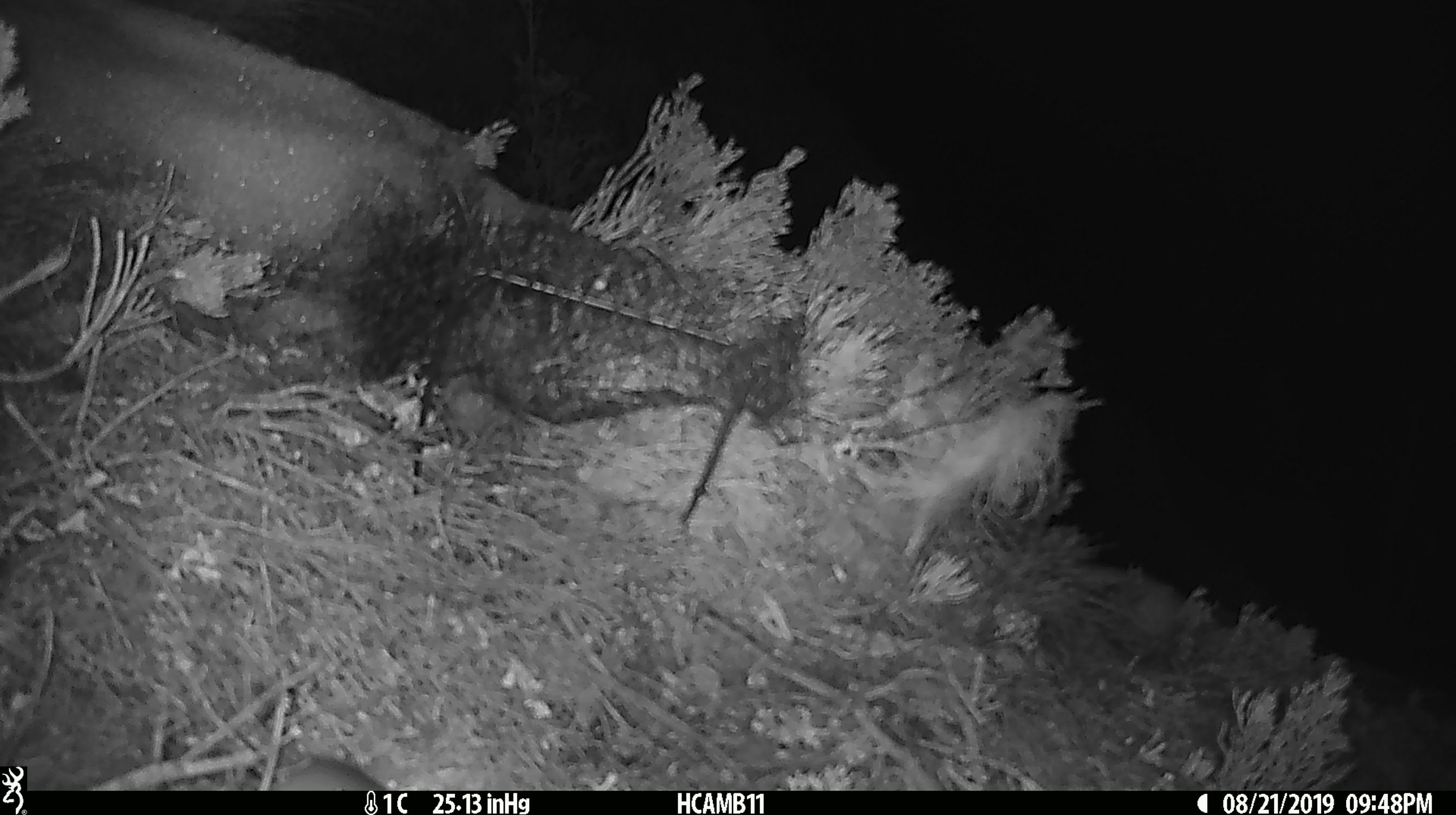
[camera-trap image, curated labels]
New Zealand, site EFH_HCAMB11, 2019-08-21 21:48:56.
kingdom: Animalia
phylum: Chordata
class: Mammalia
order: Rodentia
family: Muridae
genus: Mus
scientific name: Mus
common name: mouse